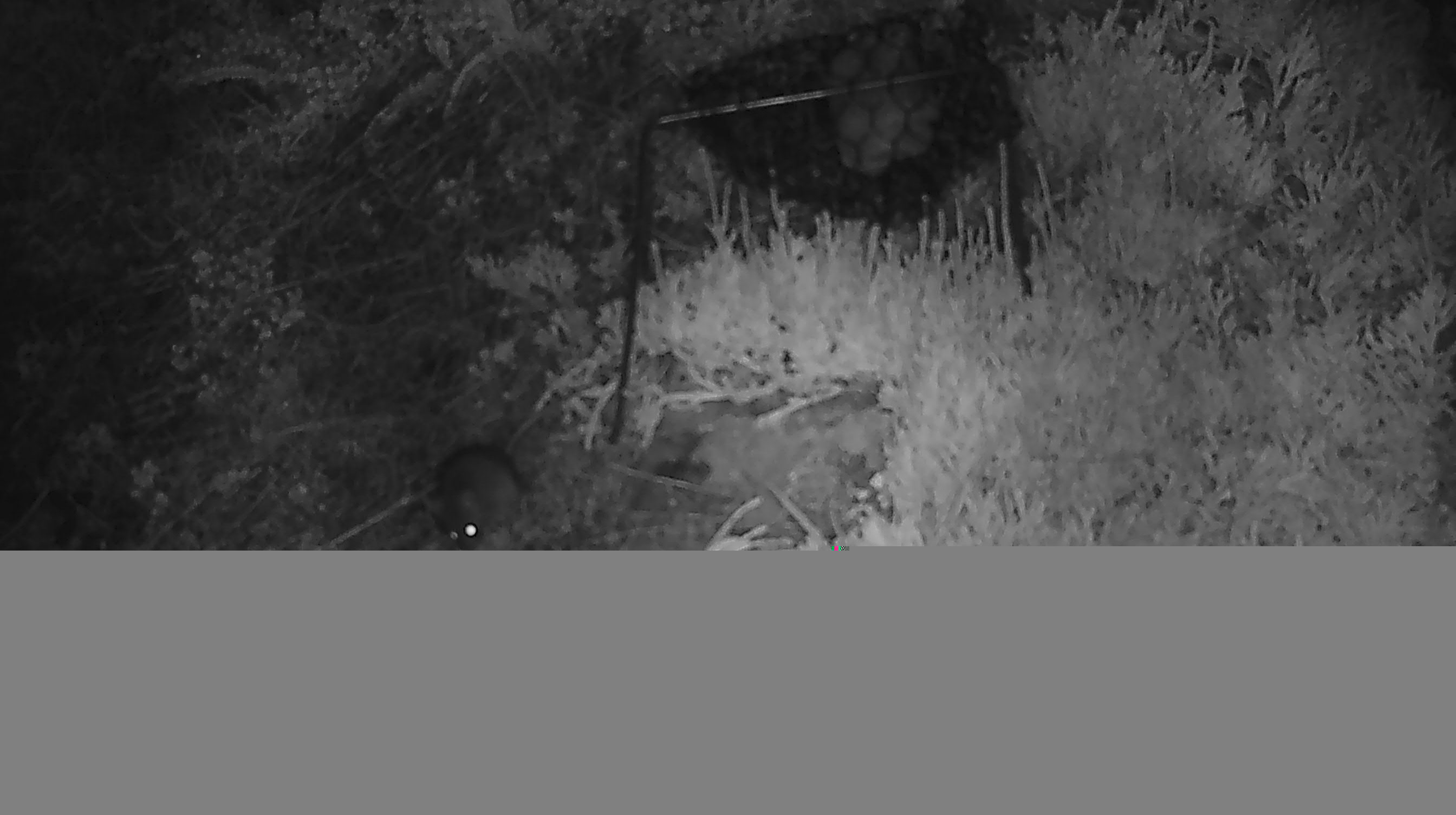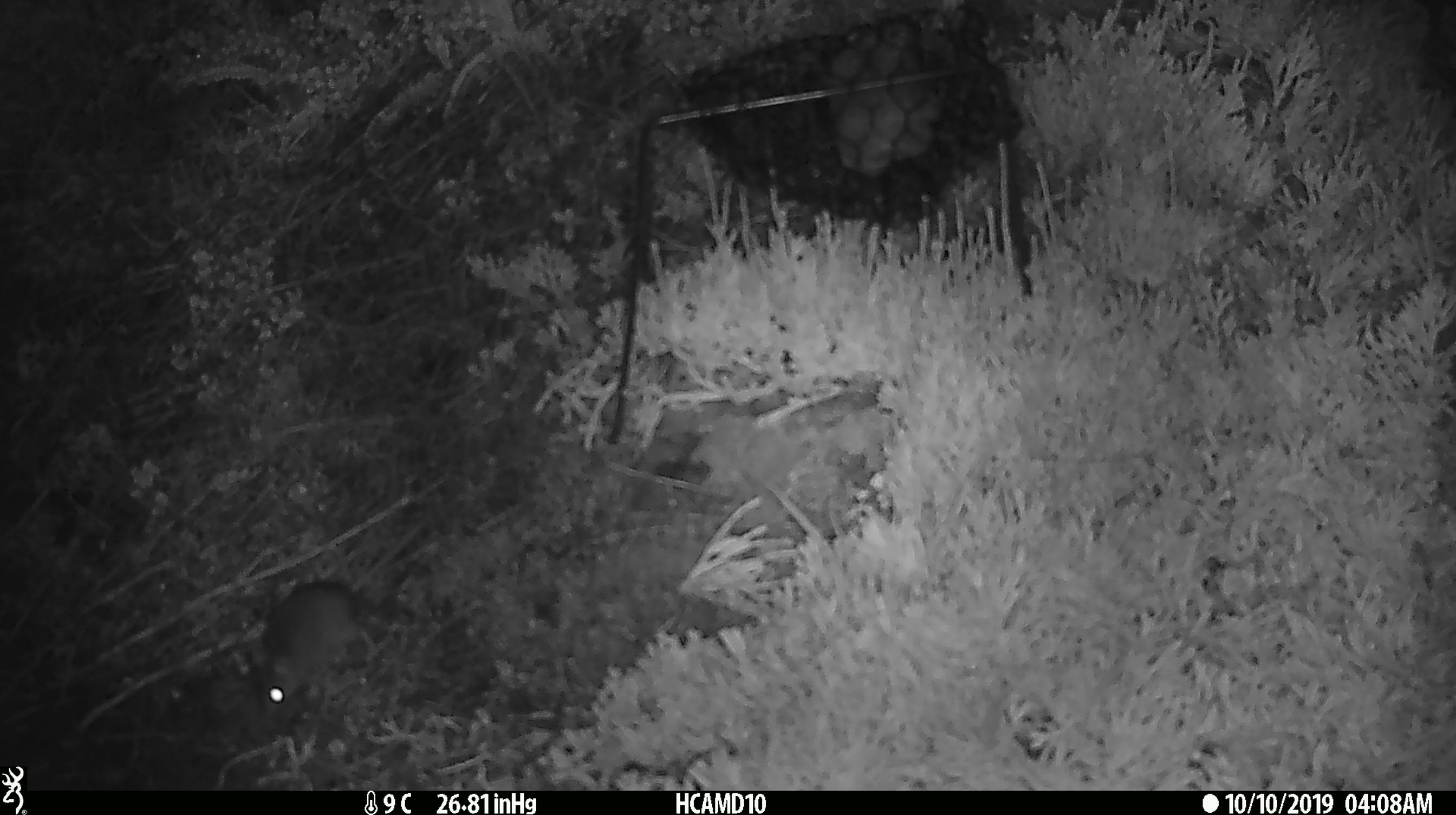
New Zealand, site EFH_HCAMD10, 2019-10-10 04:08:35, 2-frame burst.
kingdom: Animalia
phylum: Chordata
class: Mammalia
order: Rodentia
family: Muridae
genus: Mus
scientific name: Mus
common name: mouse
Mouse (Mus).